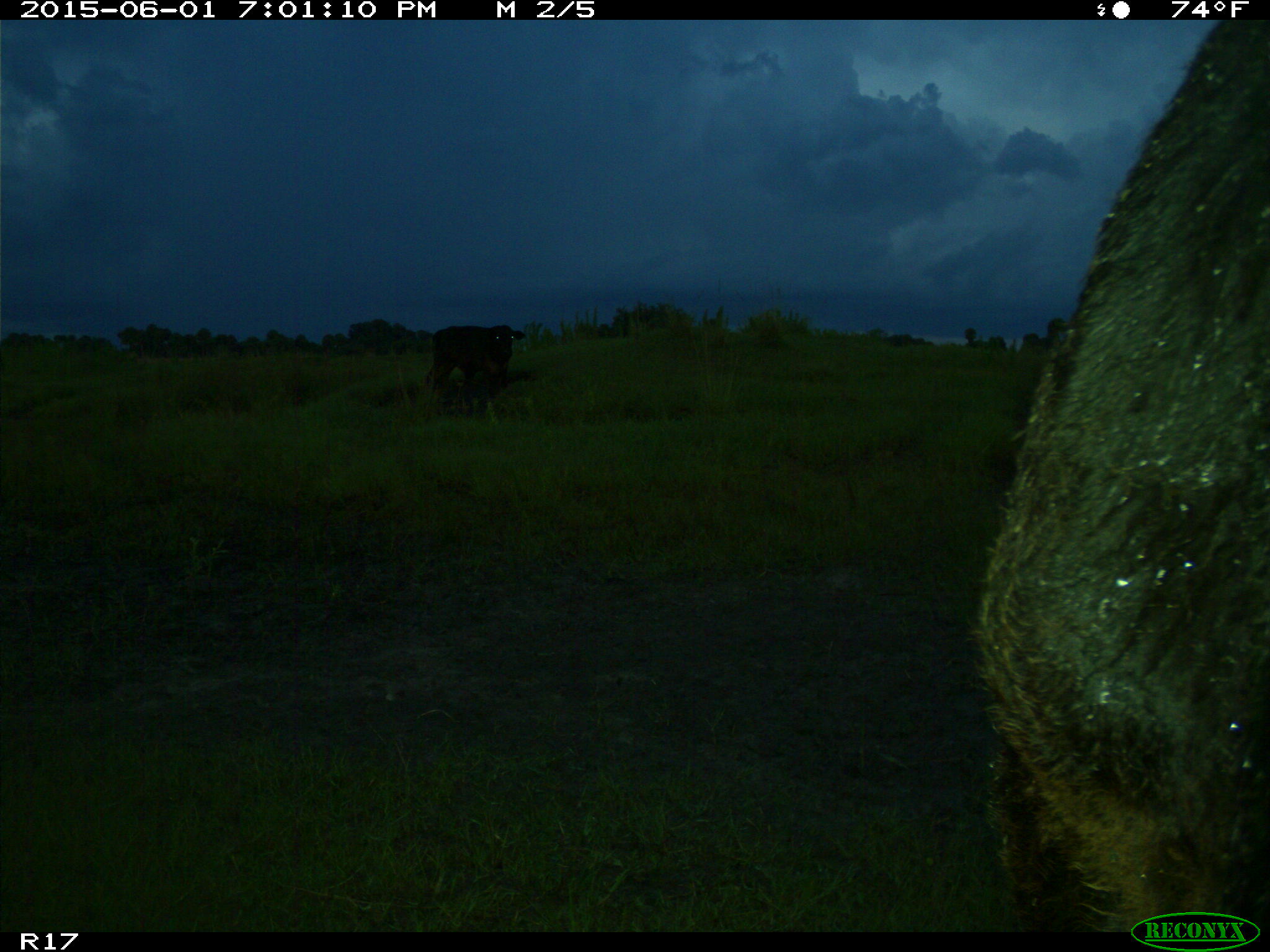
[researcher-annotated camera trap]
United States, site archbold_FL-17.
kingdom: Animalia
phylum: Chordata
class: Mammalia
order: Artiodactyla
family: Bovidae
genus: Bos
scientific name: Bos taurus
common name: domestic cow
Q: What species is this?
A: Bos taurus (domestic cow).